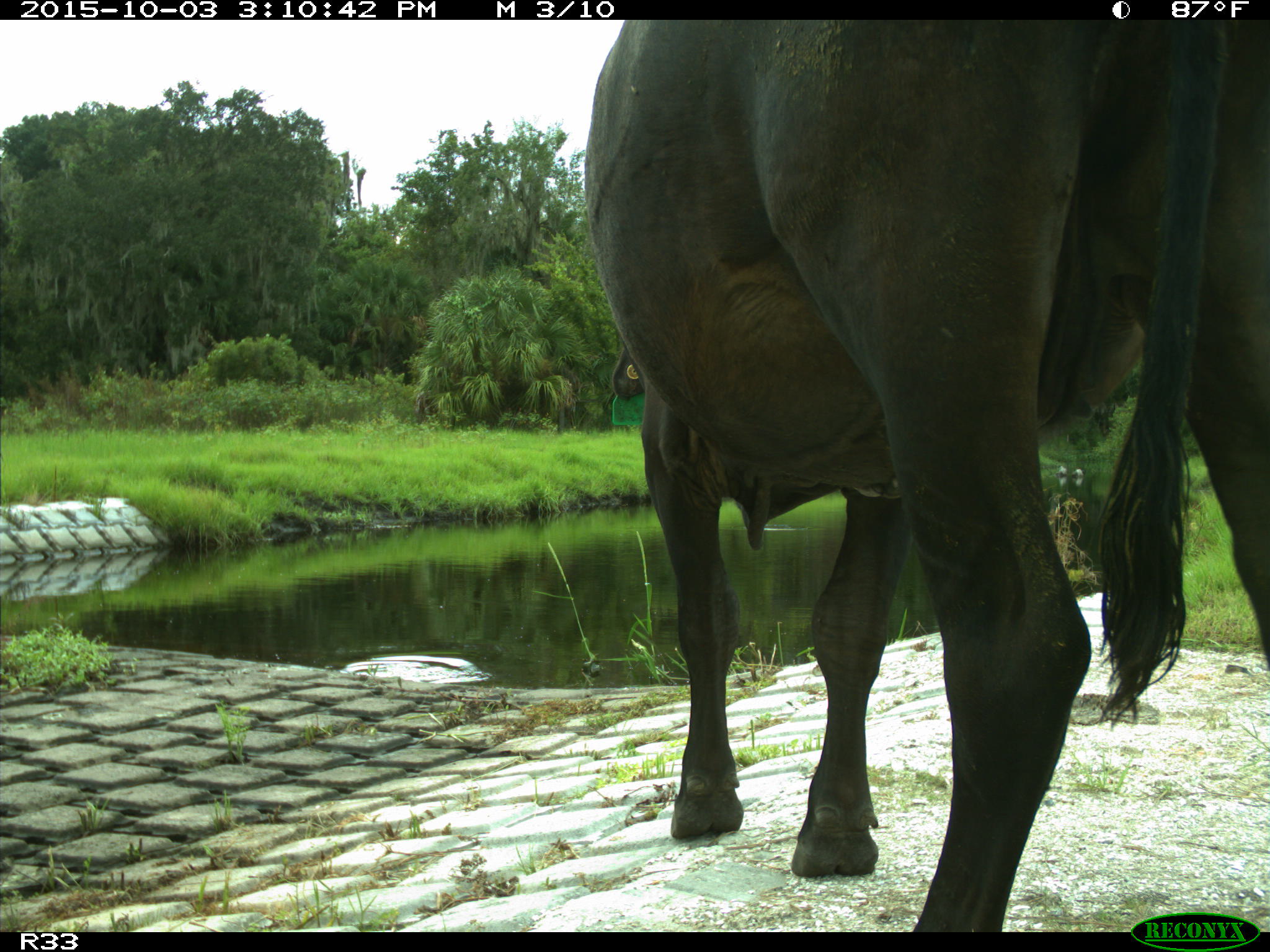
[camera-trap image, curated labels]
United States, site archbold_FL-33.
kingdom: Animalia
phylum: Chordata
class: Mammalia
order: Artiodactyla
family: Bovidae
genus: Bos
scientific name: Bos taurus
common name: domestic cow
Bos taurus (domestic cow).